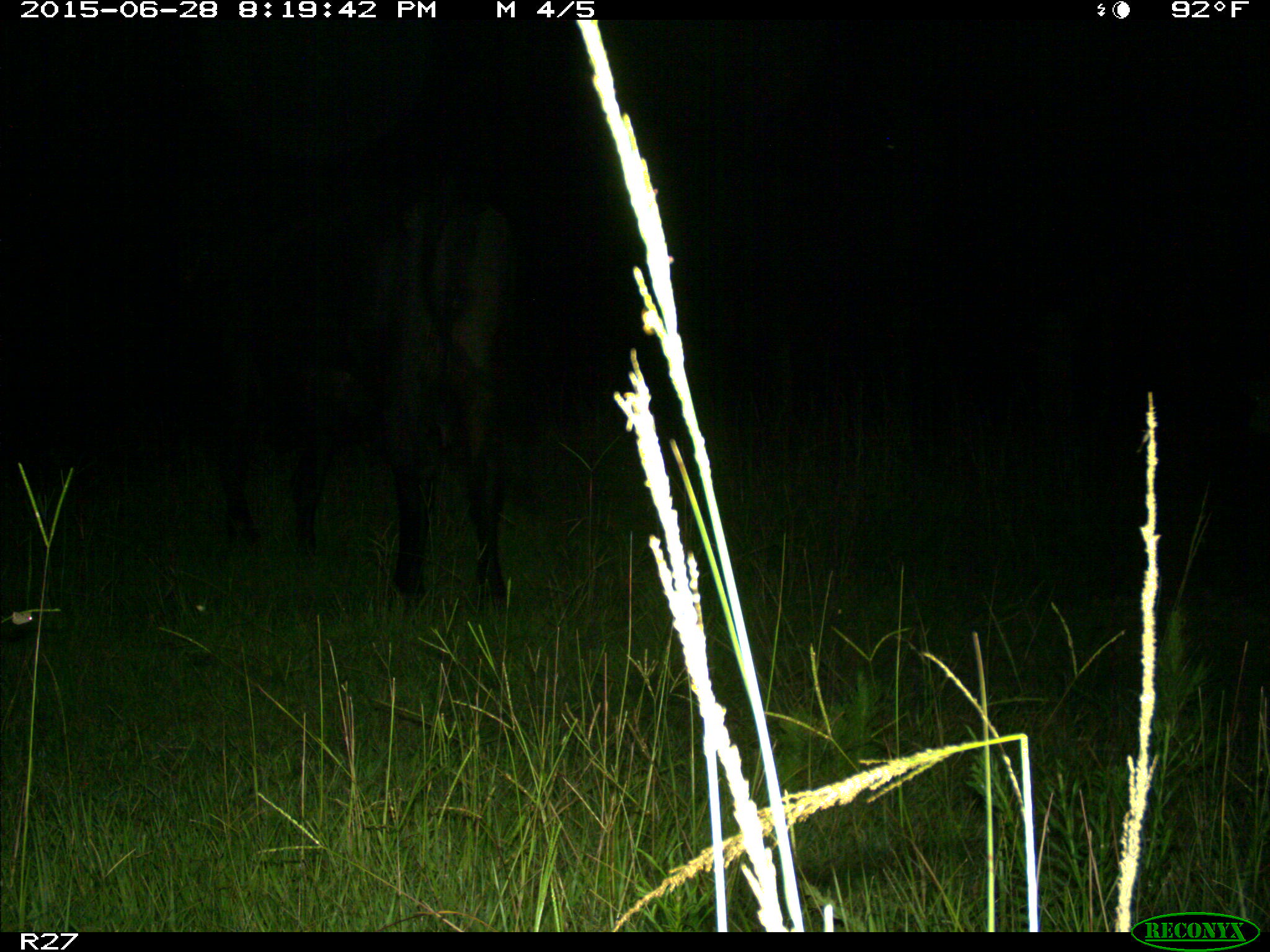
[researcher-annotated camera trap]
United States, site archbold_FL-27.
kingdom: Animalia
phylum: Chordata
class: Mammalia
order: Artiodactyla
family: Bovidae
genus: Bos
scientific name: Bos taurus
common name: domestic cow